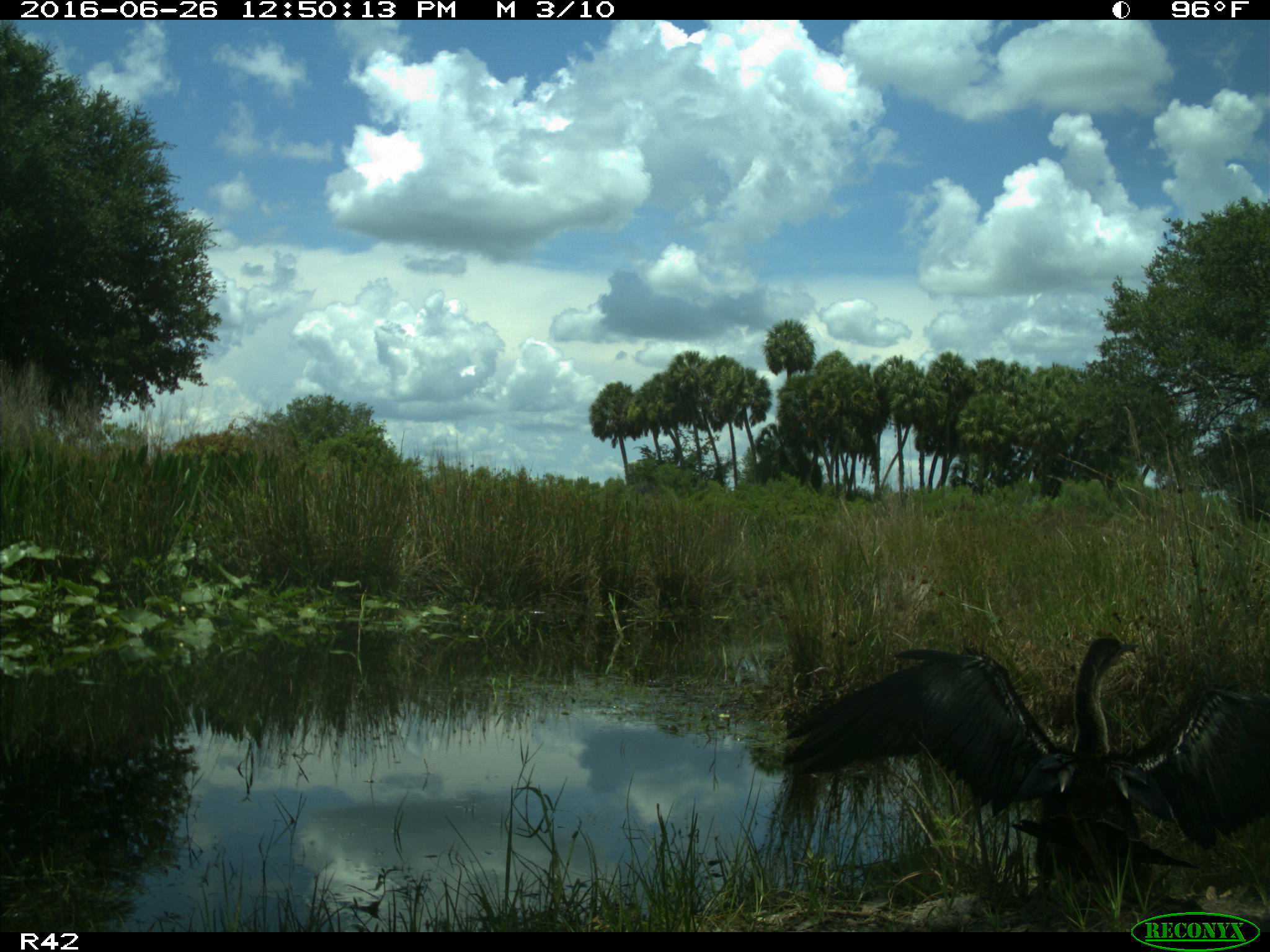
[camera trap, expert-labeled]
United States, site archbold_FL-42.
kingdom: Animalia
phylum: Chordata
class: Aves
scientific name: Aves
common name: birds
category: unidentified bird